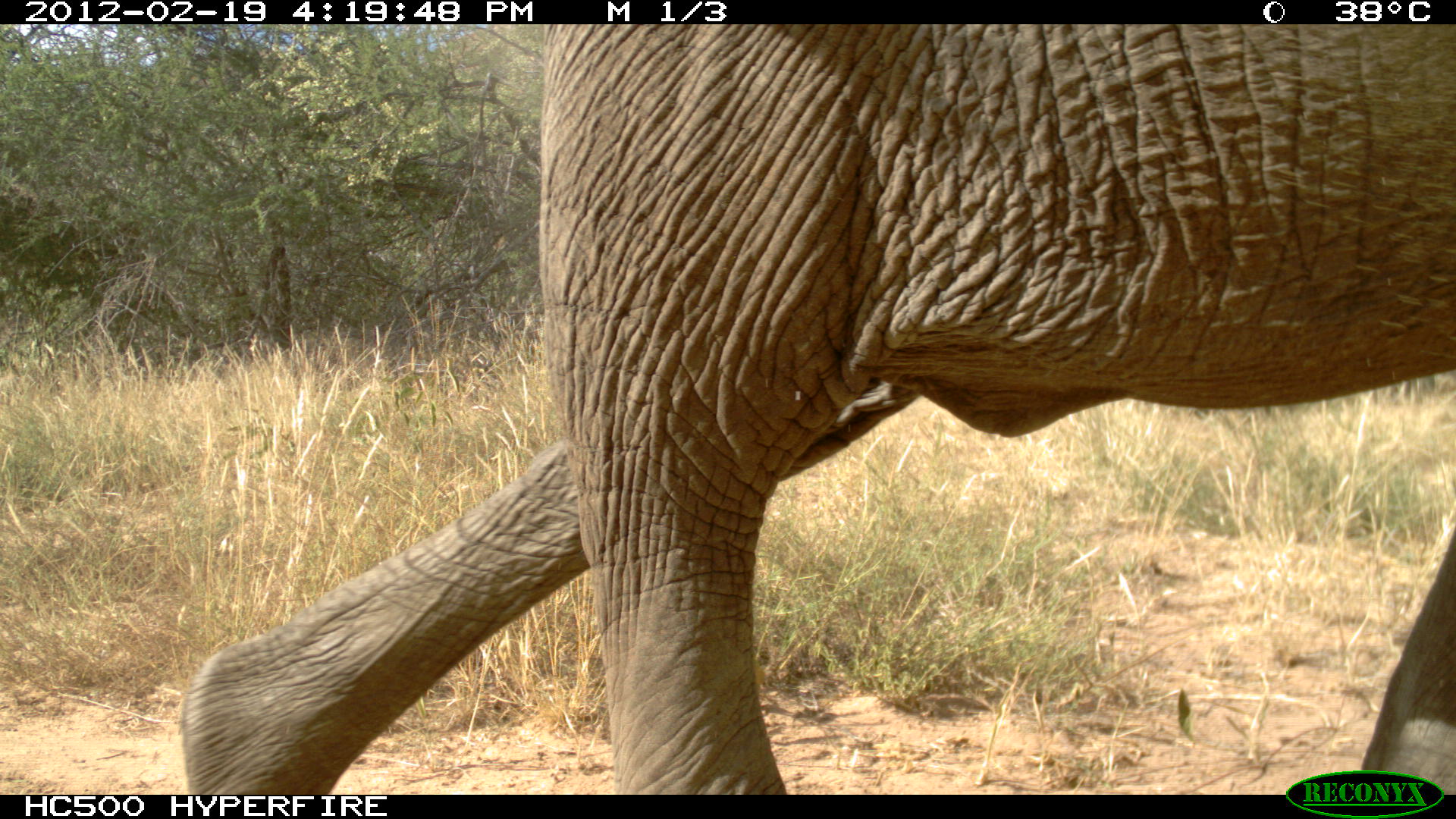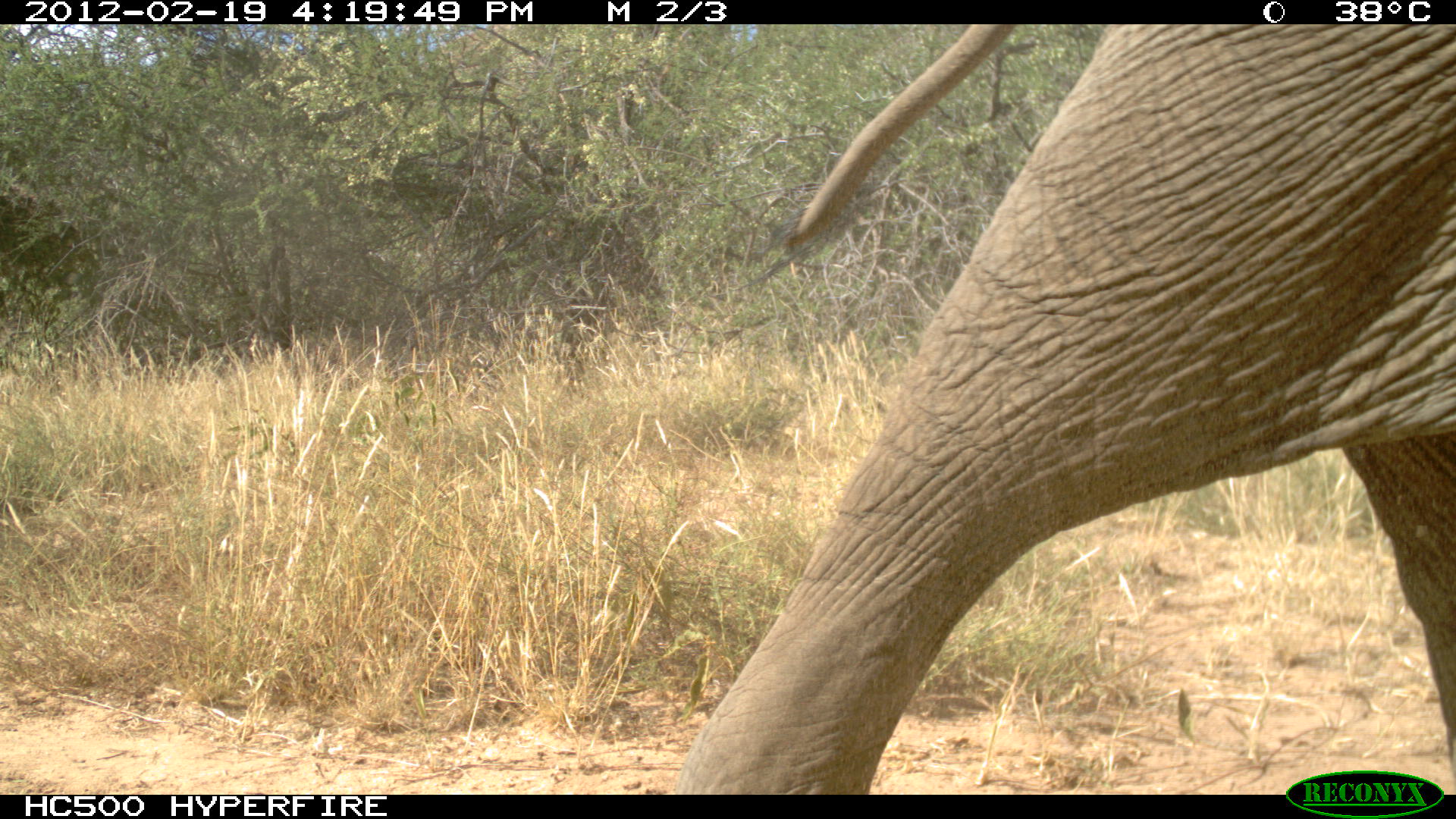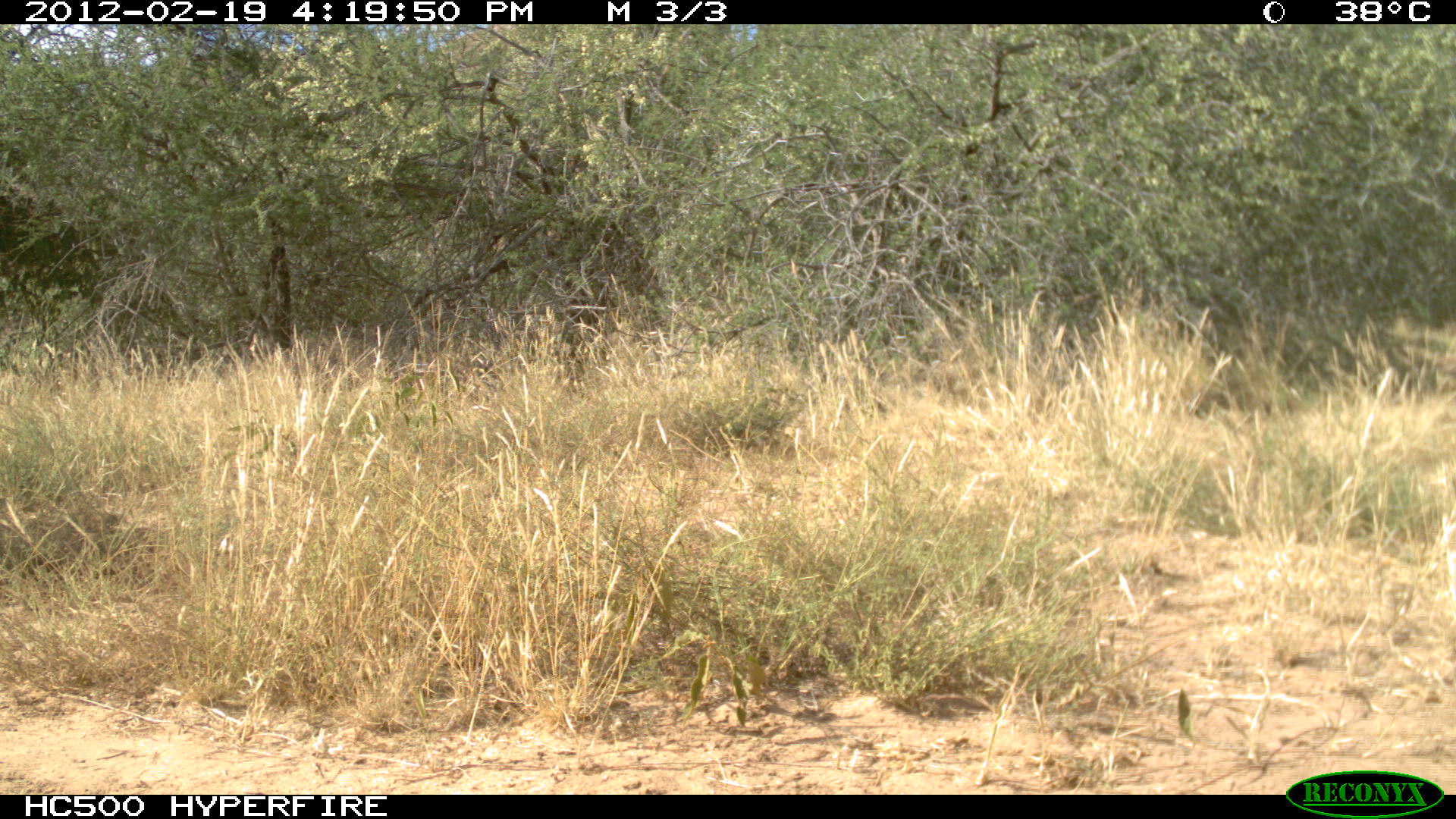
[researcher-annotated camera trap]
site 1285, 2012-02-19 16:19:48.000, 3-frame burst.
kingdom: Animalia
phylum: Chordata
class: Mammalia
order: Proboscidea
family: Elephantidae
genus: Loxodonta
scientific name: Loxodonta africana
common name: african bush elephant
Loxodonta africana (african bush elephant), count 1.